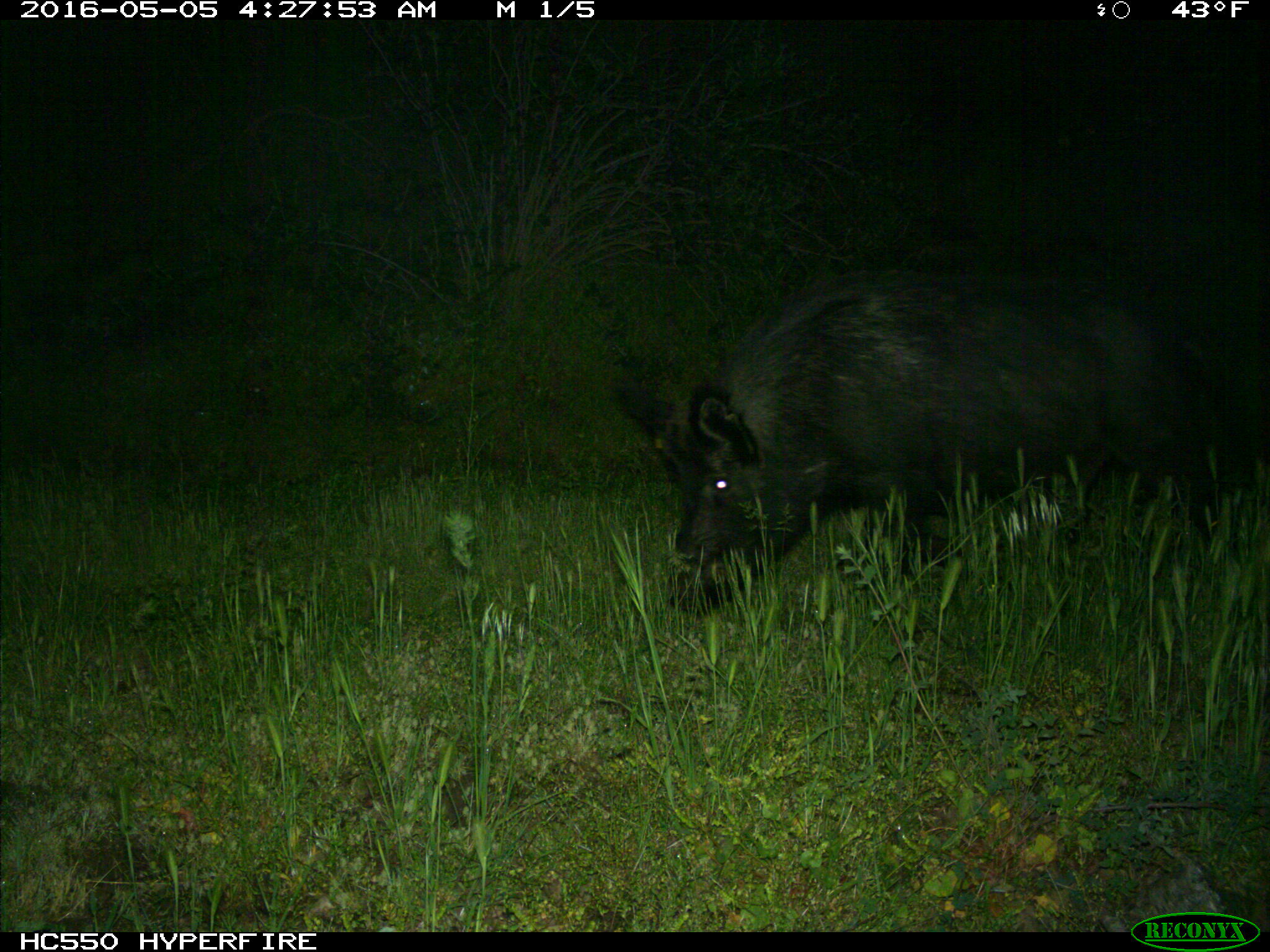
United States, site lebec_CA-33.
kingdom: Animalia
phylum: Chordata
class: Mammalia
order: Artiodactyla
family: Suidae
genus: Sus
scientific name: Sus scrofa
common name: wild boar